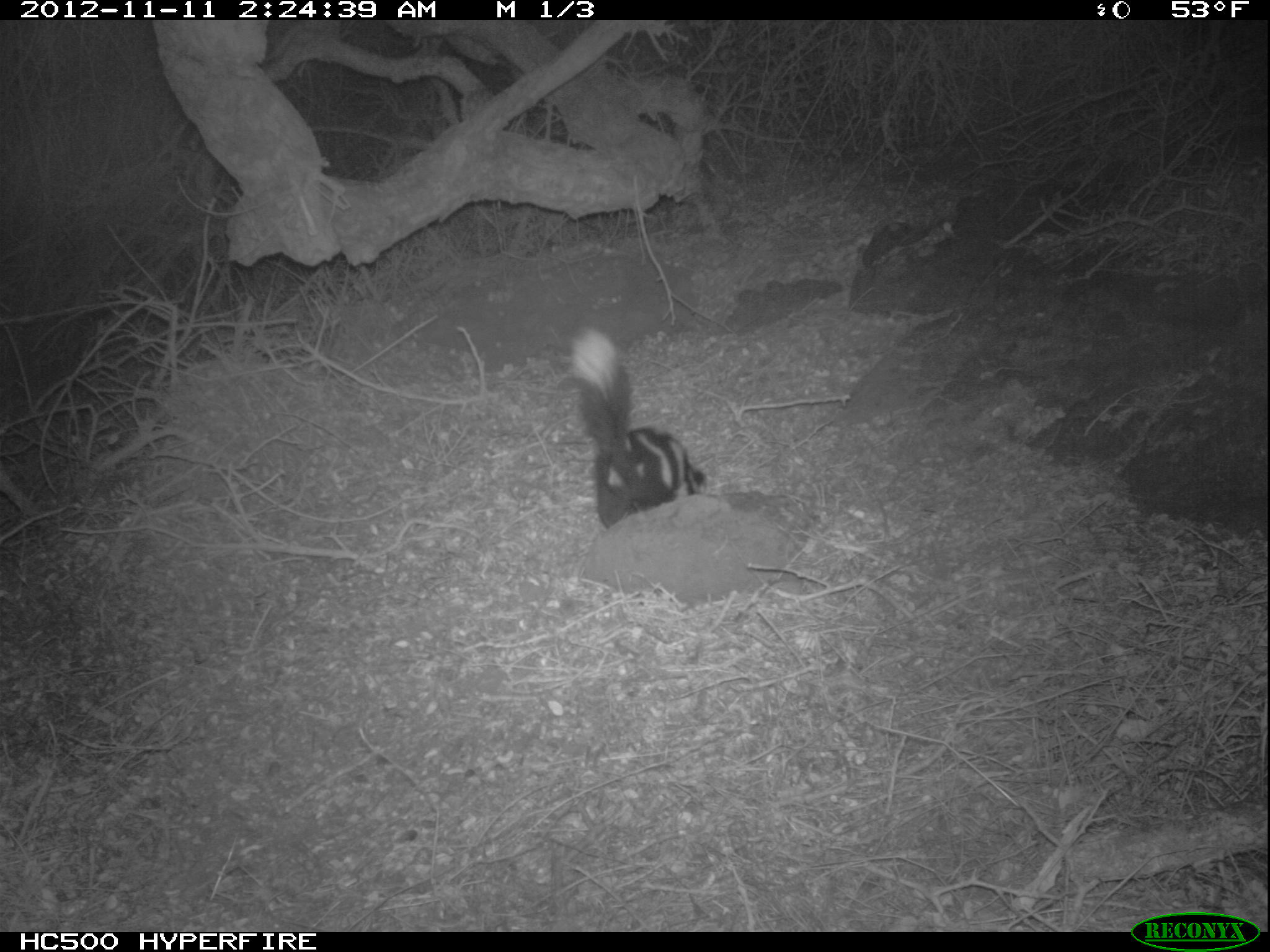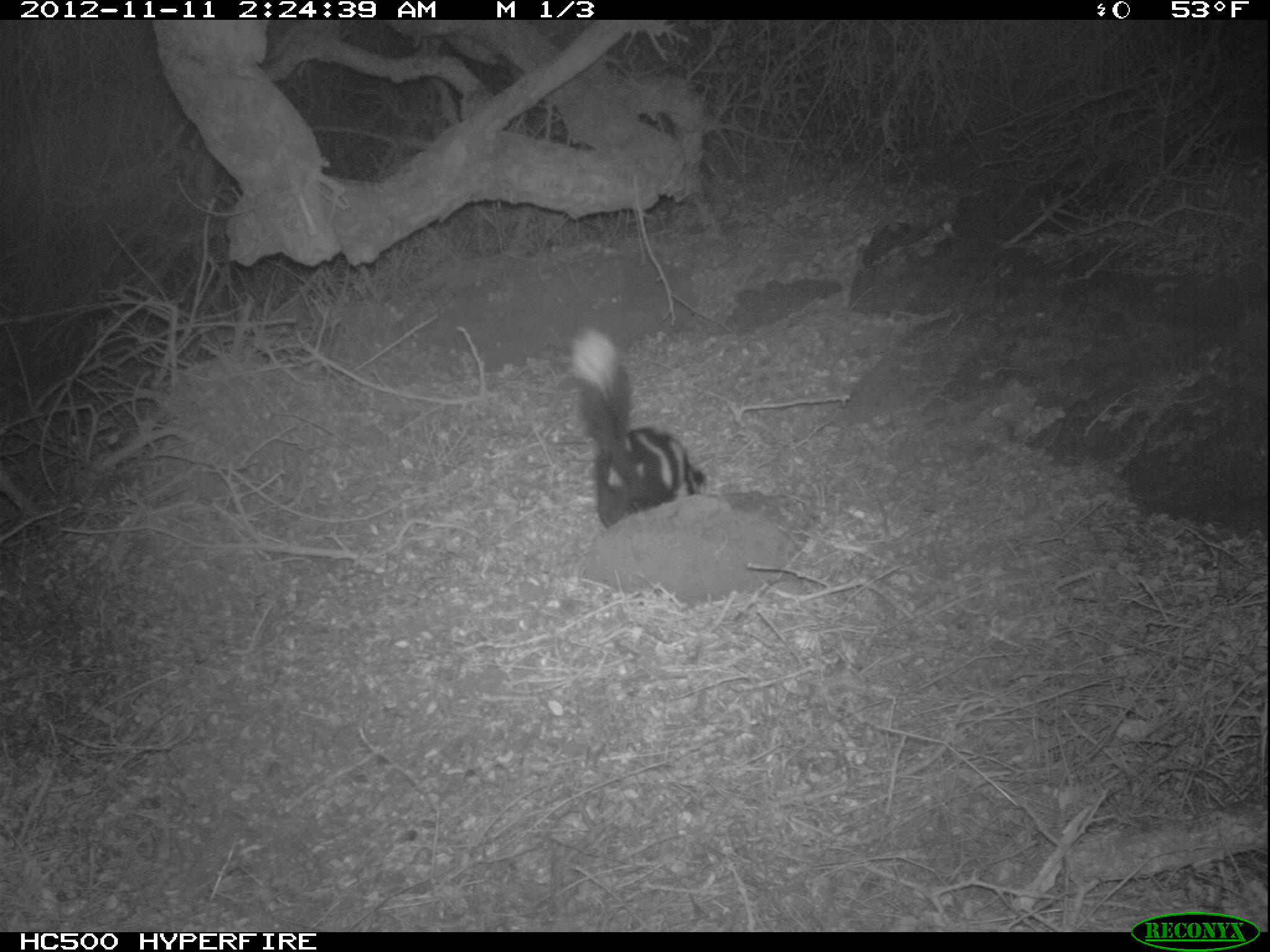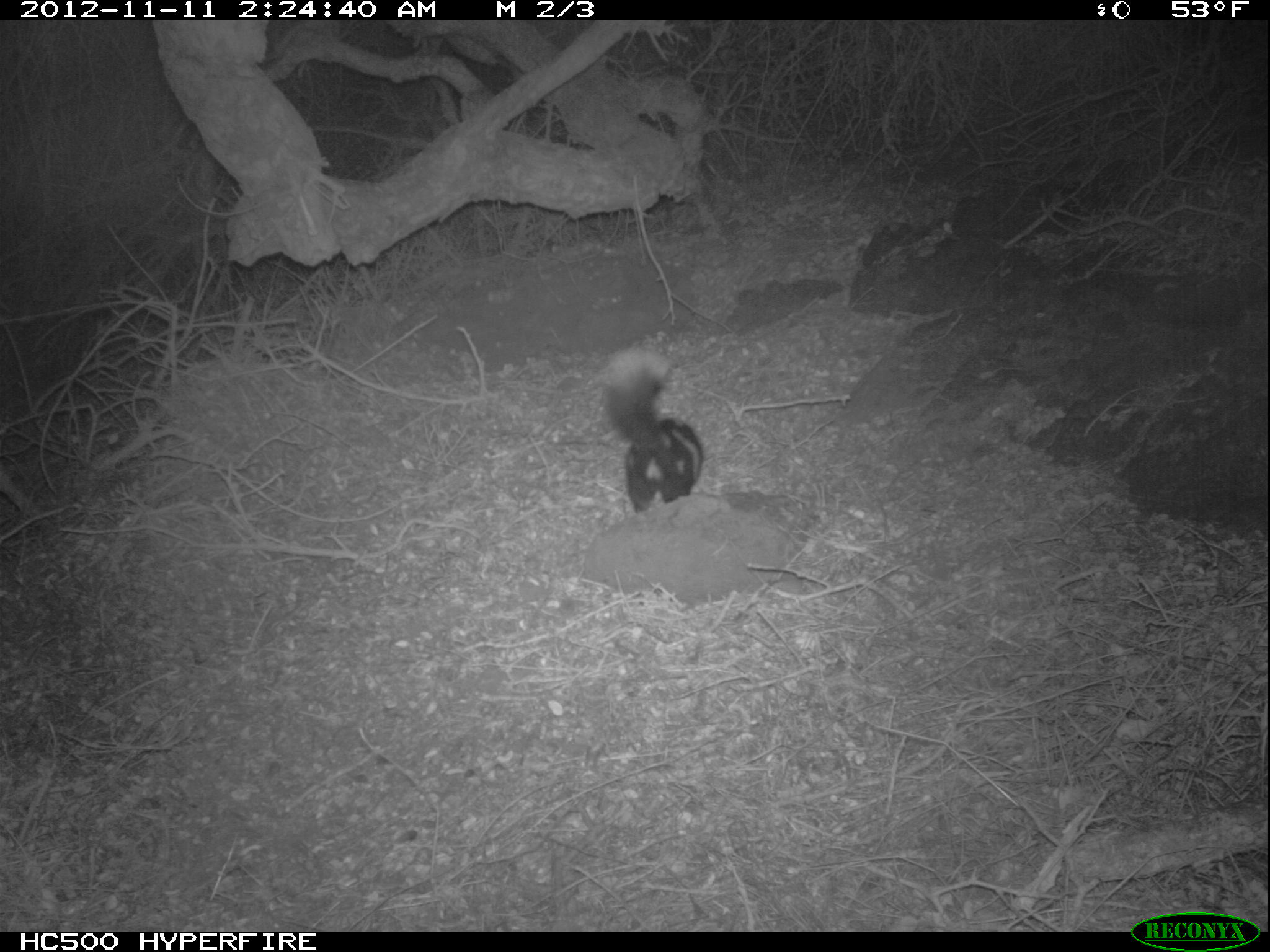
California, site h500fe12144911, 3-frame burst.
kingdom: Animalia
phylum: Chordata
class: Mammalia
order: Carnivora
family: Mephitidae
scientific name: Mephitidae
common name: skunk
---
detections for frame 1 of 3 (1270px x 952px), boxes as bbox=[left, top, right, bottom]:
skunk: bbox=[569, 327, 705, 529]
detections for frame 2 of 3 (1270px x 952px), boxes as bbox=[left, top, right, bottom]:
skunk: bbox=[555, 323, 707, 528]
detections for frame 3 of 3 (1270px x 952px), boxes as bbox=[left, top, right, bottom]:
skunk: bbox=[588, 346, 704, 514]